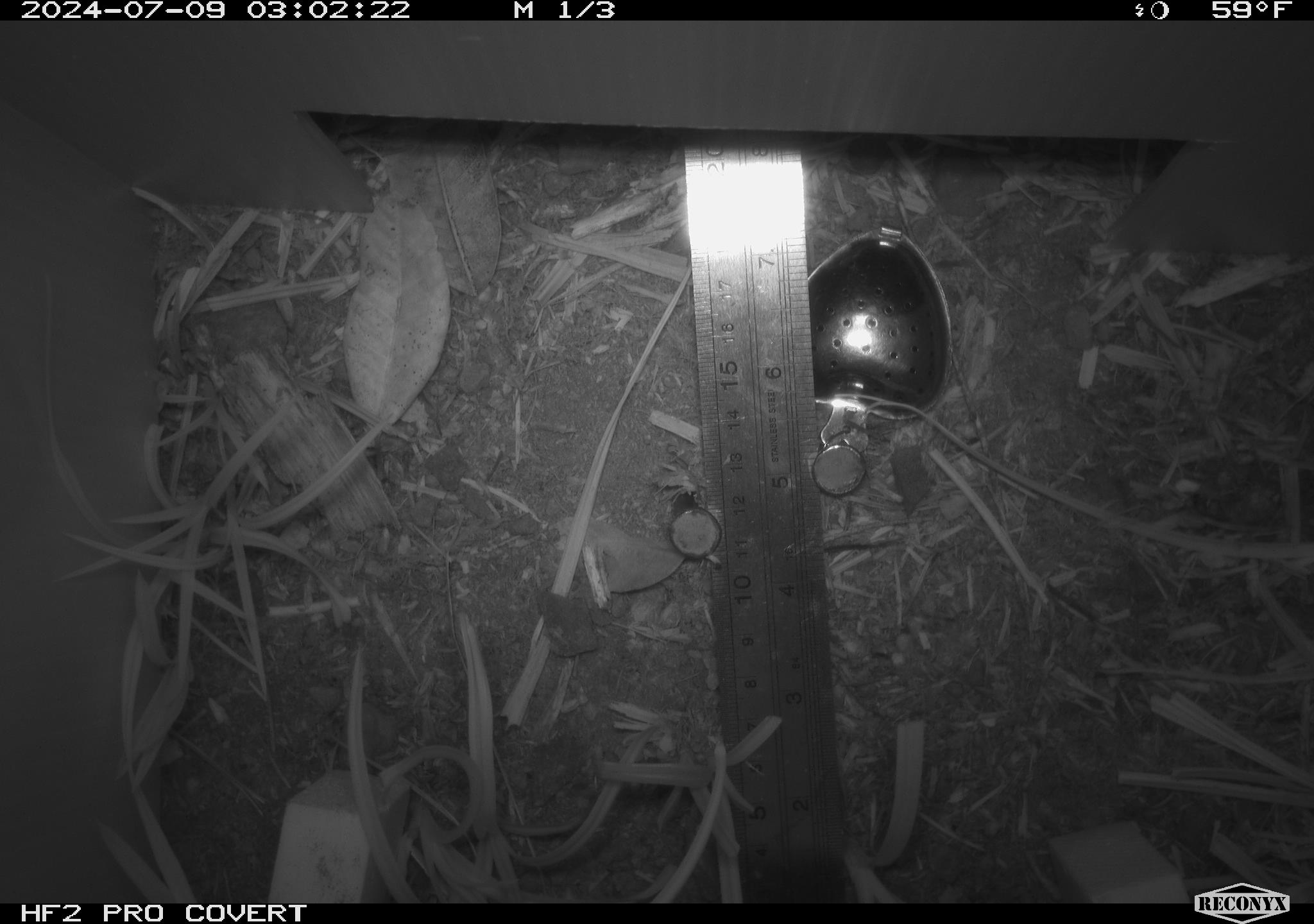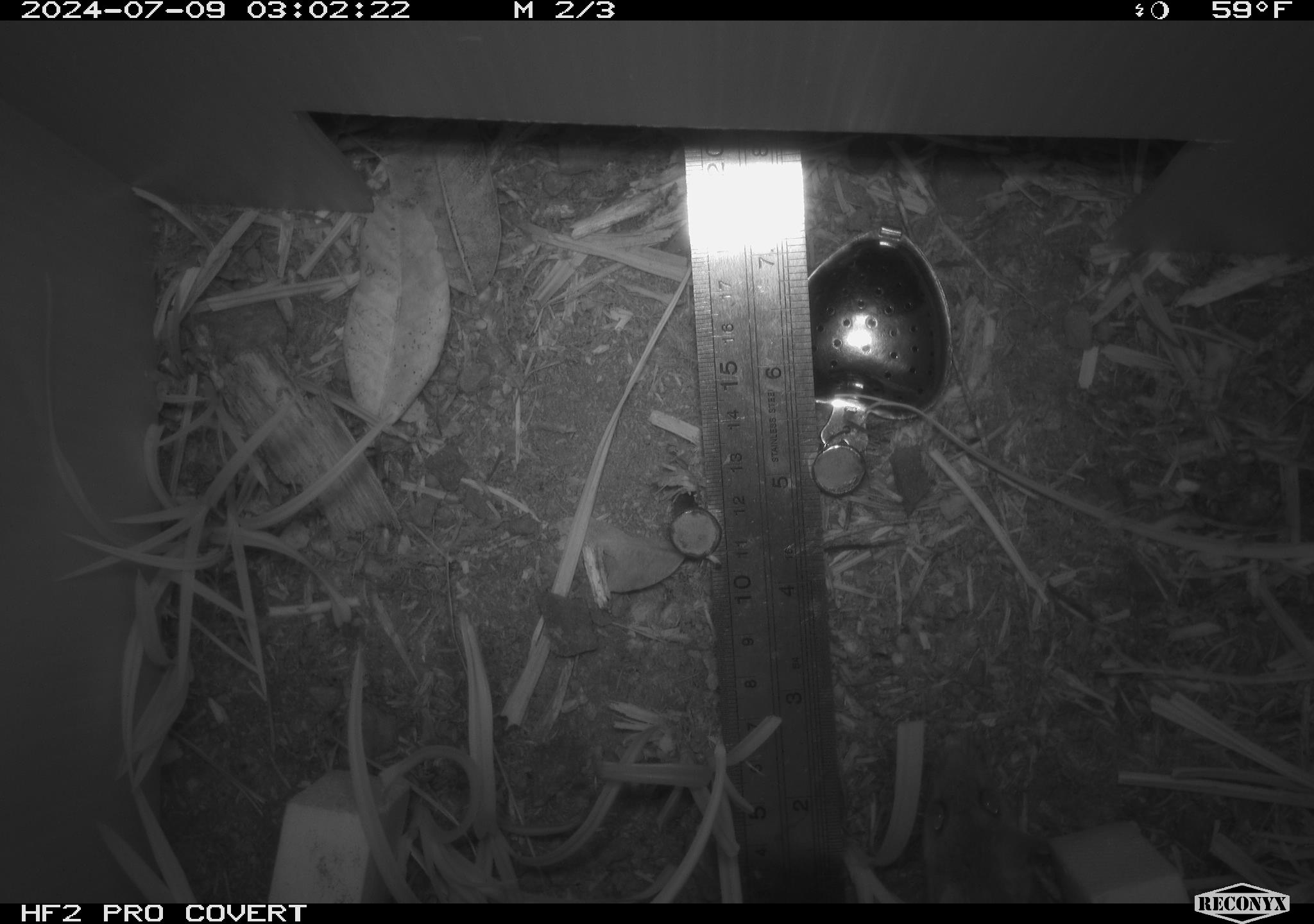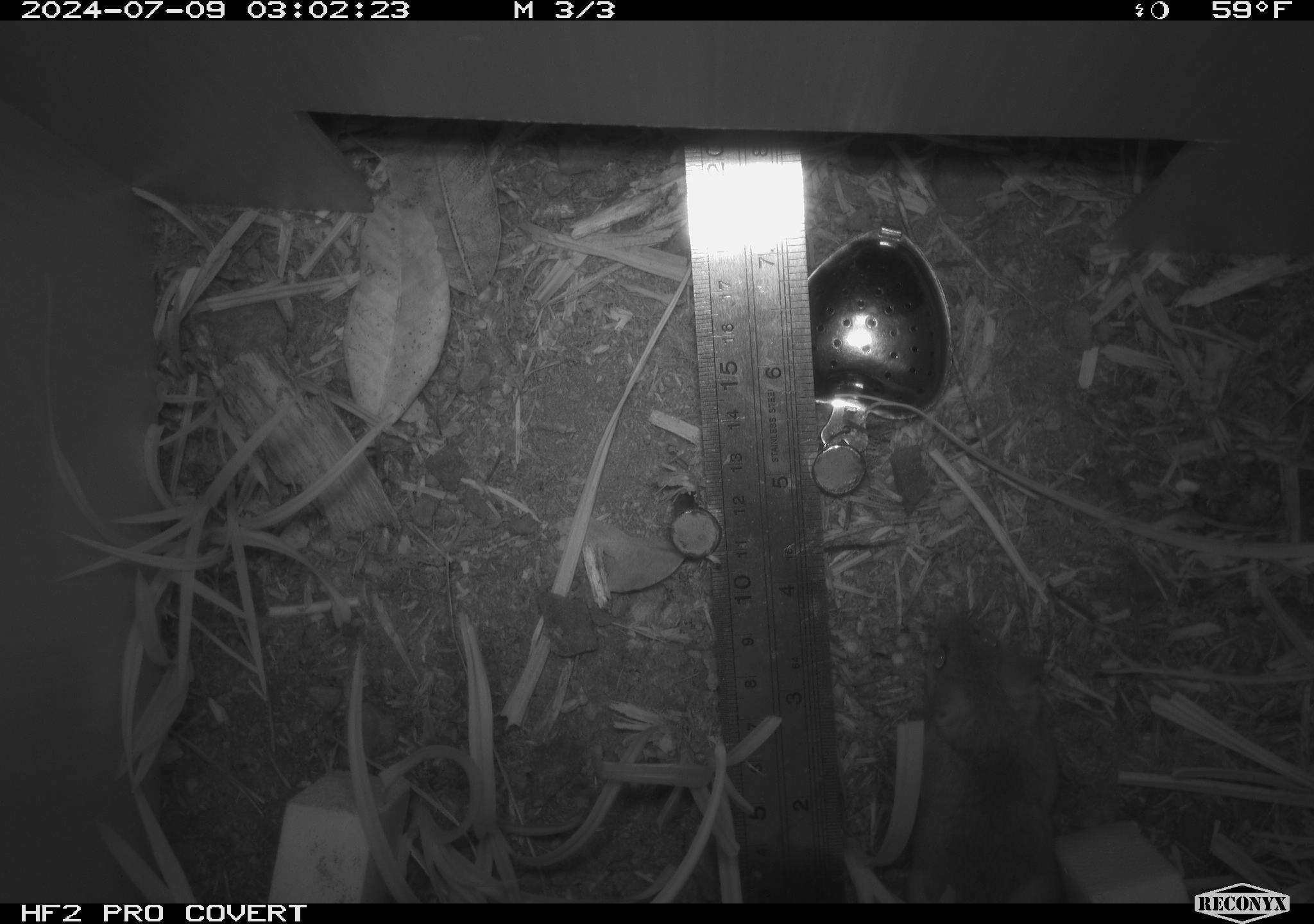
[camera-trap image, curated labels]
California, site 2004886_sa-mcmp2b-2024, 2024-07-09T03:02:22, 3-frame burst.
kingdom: Animalia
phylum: Chordata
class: Mammalia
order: Rodentia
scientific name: Rodentia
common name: mouse species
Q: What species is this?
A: Mouse species (Rodentia).